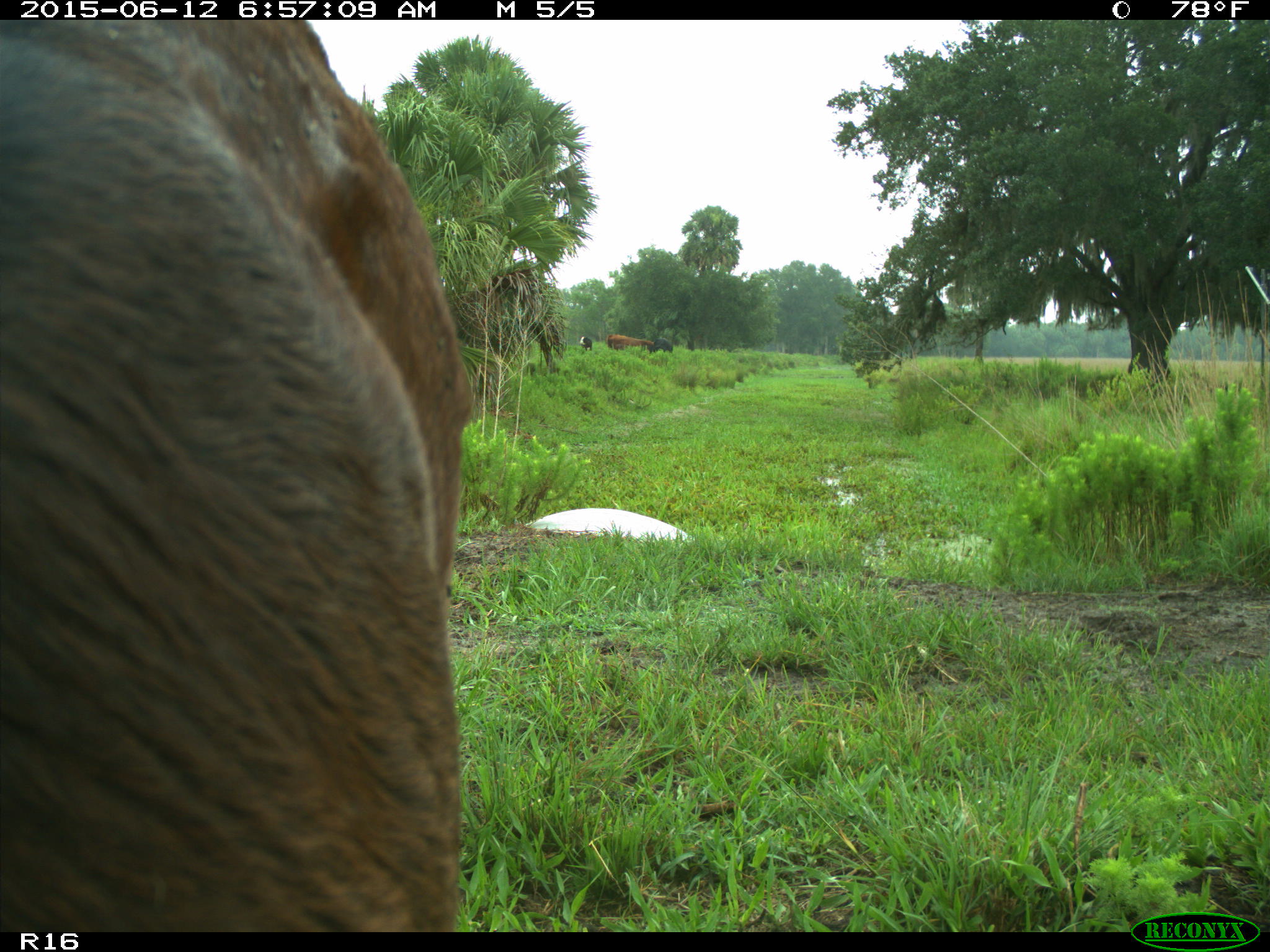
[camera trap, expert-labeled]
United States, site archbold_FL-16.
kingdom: Animalia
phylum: Chordata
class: Mammalia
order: Artiodactyla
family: Bovidae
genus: Bos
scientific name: Bos taurus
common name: domestic cow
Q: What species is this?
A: Bos taurus (domestic cow).